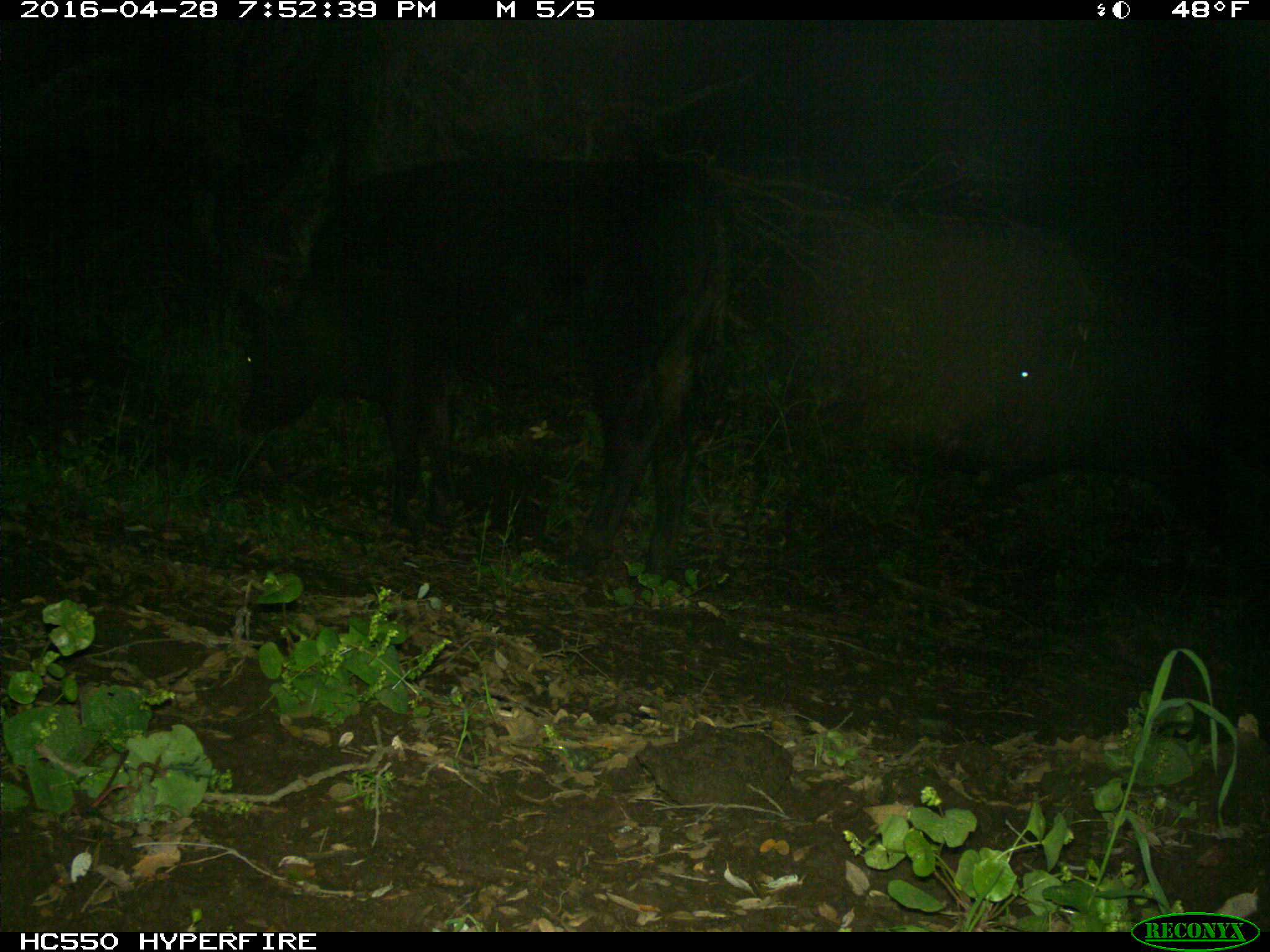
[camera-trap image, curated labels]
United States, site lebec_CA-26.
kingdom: Animalia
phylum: Chordata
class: Mammalia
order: Artiodactyla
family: Bovidae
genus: Bos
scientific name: Bos taurus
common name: domestic cow